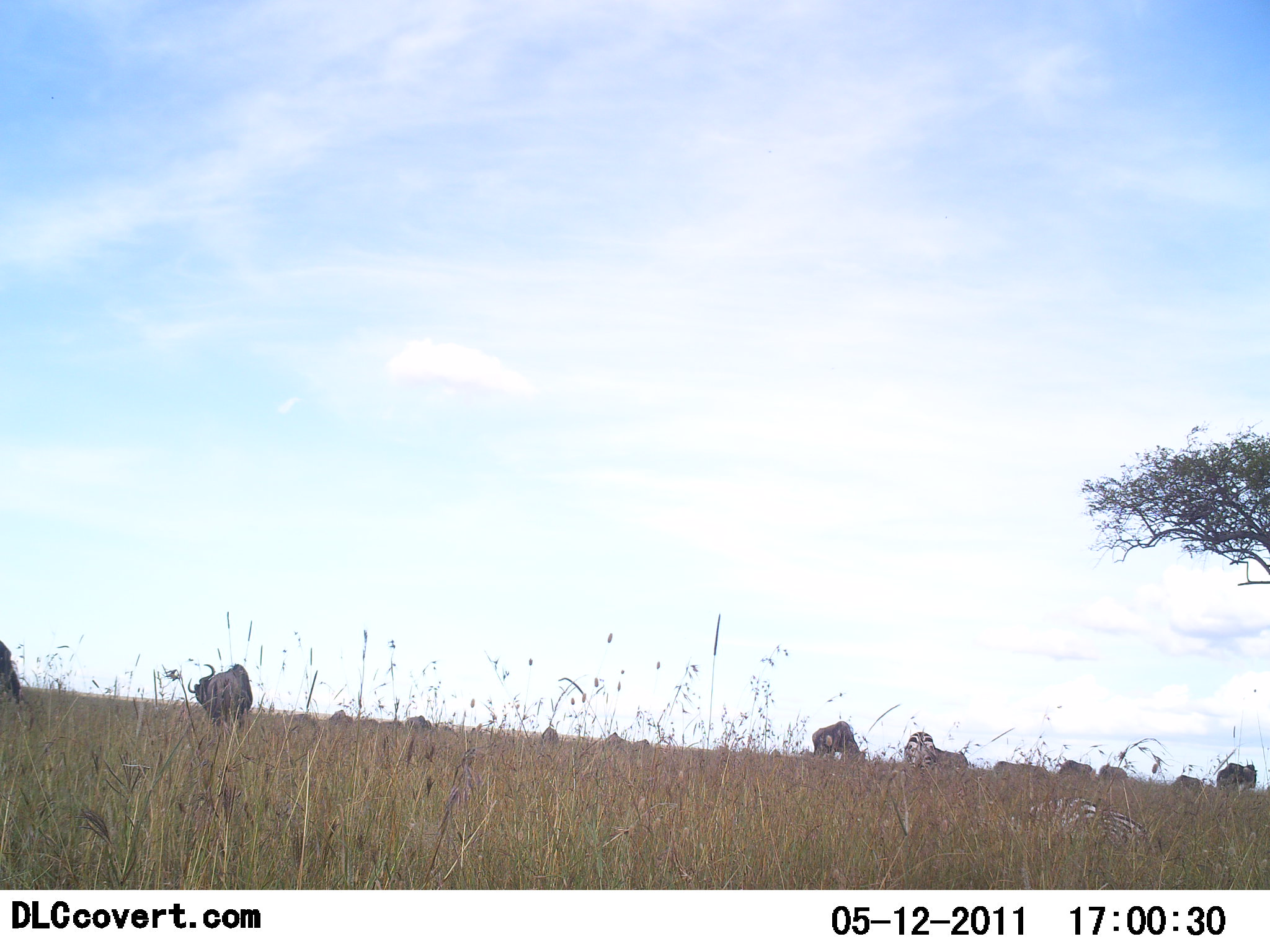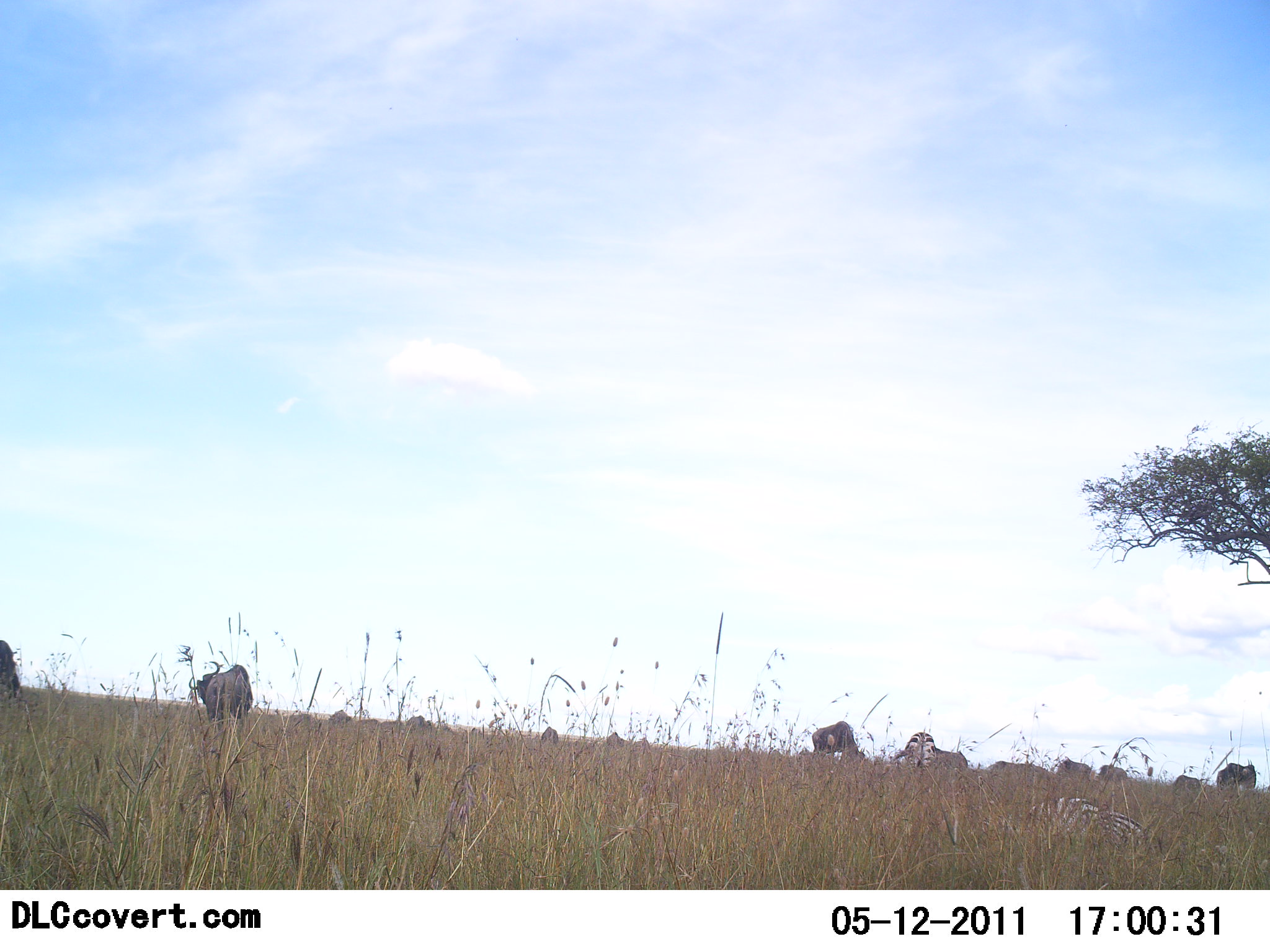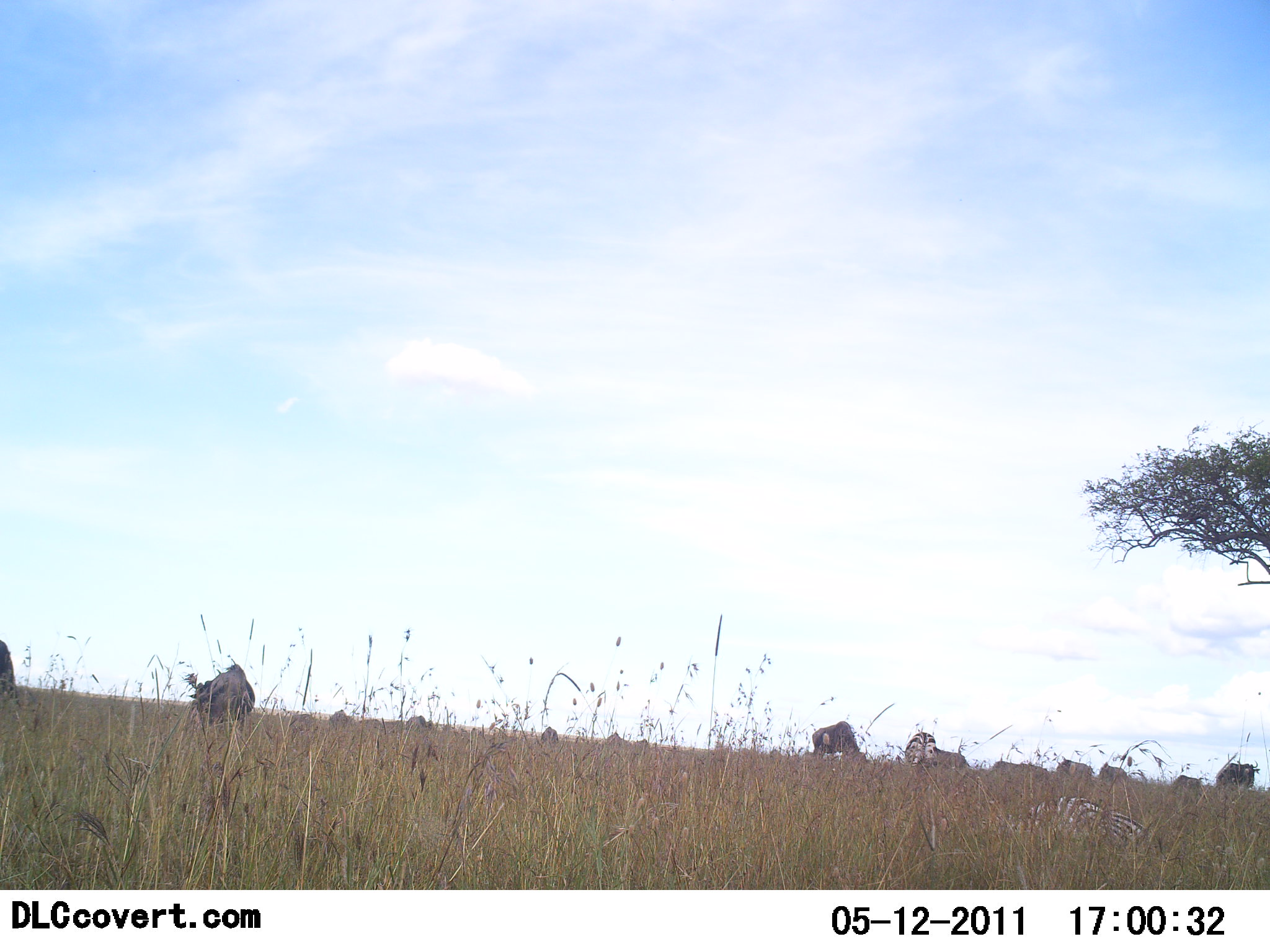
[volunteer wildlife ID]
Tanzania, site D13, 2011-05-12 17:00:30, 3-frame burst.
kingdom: Animalia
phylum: Chordata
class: Mammalia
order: Artiodactyla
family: Bovidae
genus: Connochaetes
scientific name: Connochaetes taurinus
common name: blue wildebeest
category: wildebeest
Wildebeest (blue wildebeest) (Connochaetes taurinus), count 10. Behavior (volunteer vote fractions): standing 40%, resting 0%, moving 0%, interacting 0%. Young present (vote fraction): 0%. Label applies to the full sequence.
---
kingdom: Animalia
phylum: Chordata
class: Mammalia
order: Perissodactyla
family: Equidae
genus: Equus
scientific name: Equus quagga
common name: plains zebra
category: zebra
Zebra (plains zebra) (Equus quagga), count 2. Behavior (volunteer vote fractions): standing 50%, resting 62%, moving 0%, interacting 0%. Young present (vote fraction): 0%. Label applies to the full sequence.